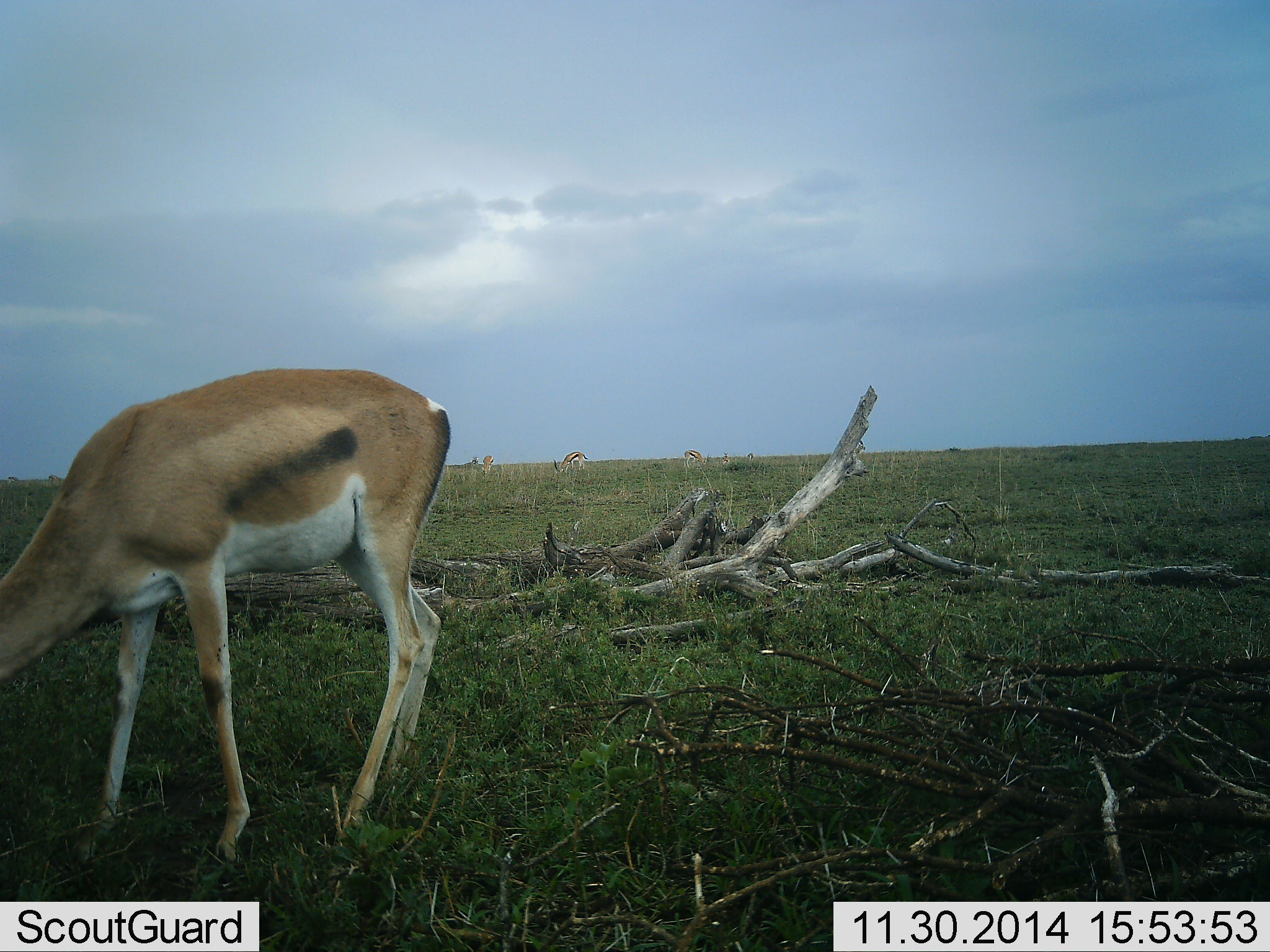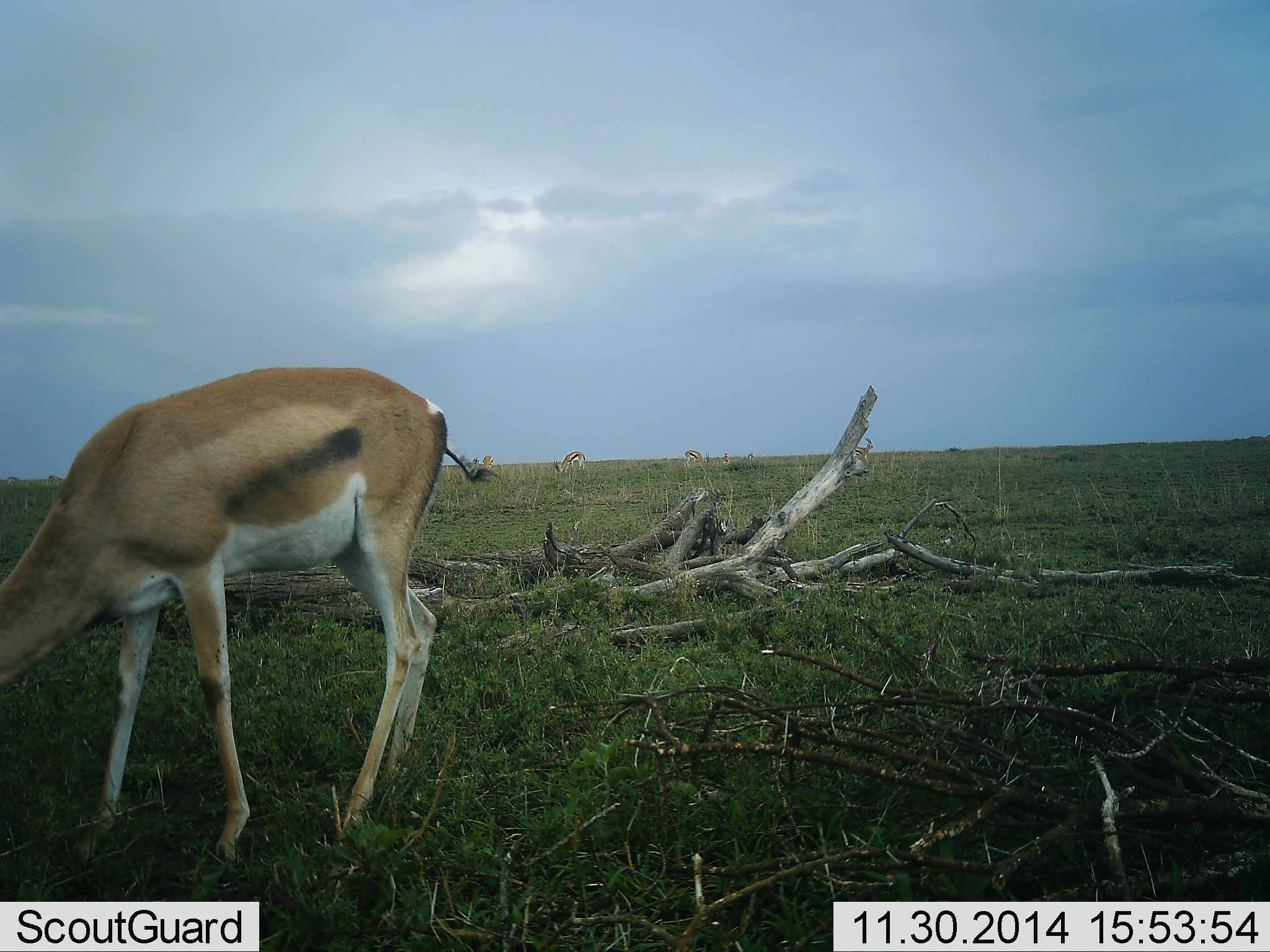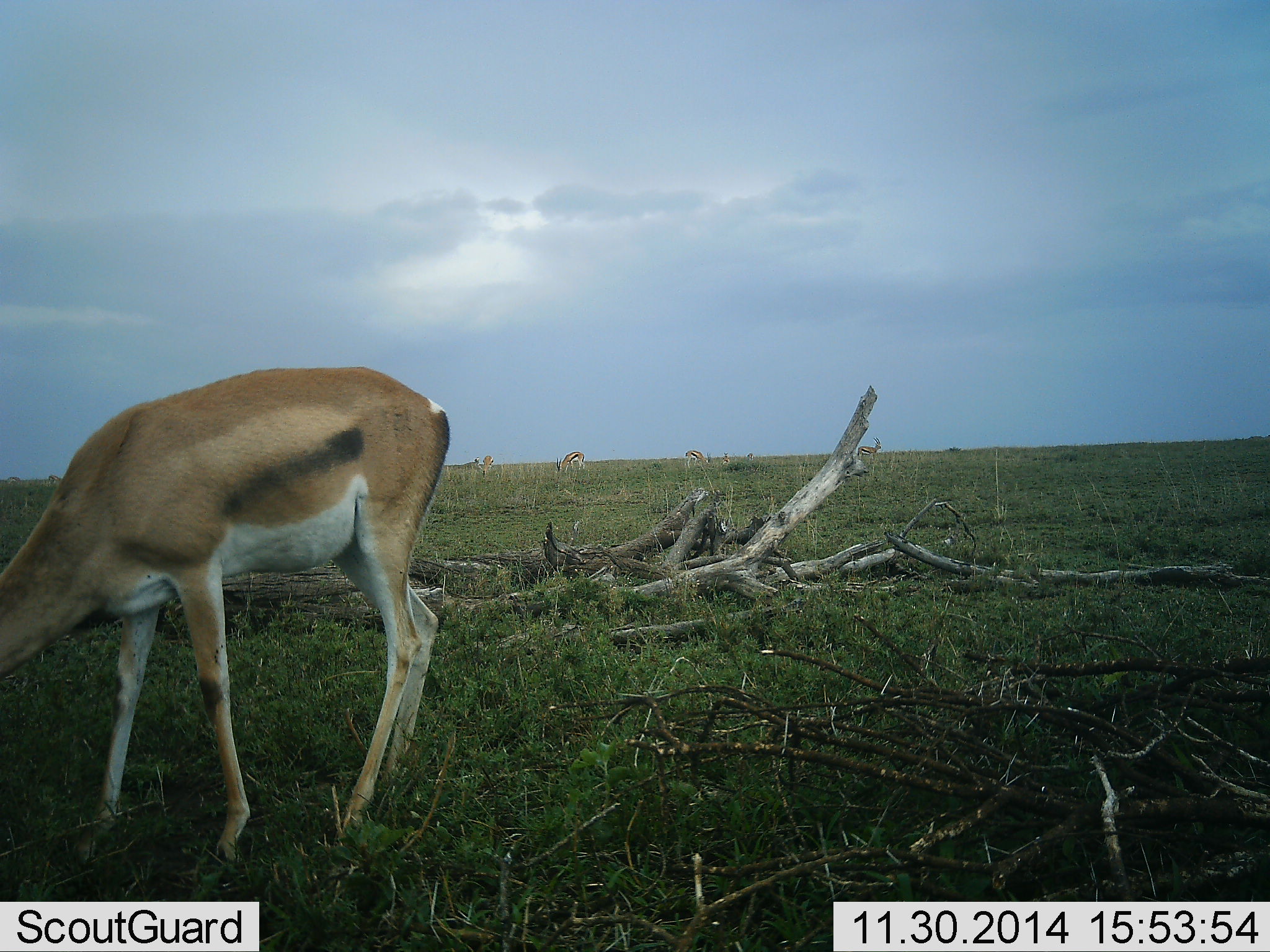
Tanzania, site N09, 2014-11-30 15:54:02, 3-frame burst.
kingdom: Animalia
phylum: Chordata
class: Mammalia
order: Artiodactyla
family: Bovidae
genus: Eudorcas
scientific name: Eudorcas thomsonii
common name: thomson's gazelle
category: gazellethomsons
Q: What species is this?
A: Gazellethomsons (thomson's gazelle) (Eudorcas thomsonii).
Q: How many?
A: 4.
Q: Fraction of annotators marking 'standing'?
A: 33%.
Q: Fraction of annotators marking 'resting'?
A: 0%.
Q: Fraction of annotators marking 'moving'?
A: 33%.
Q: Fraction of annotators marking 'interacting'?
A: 0%.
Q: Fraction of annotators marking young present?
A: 0%.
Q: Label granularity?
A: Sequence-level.